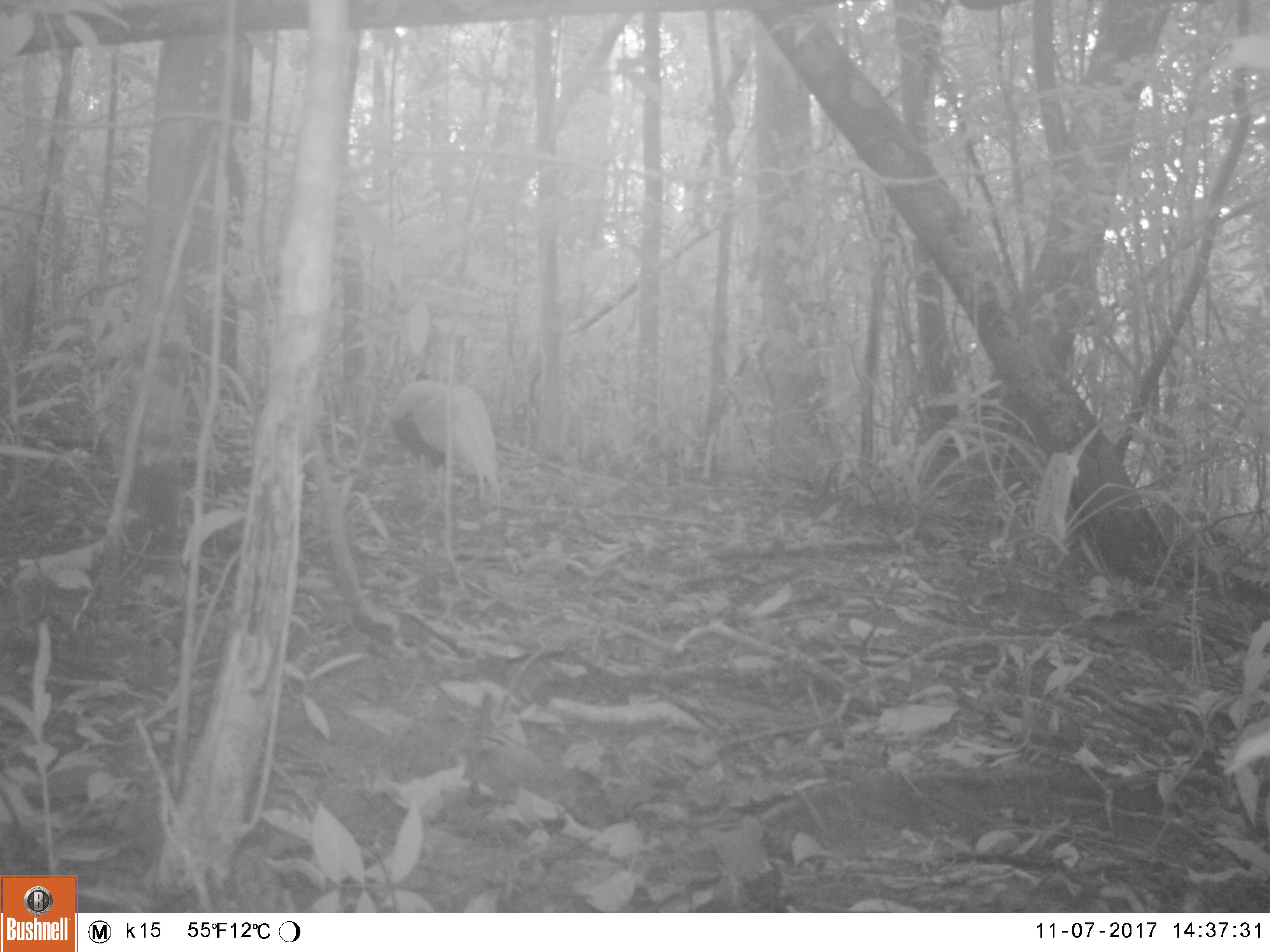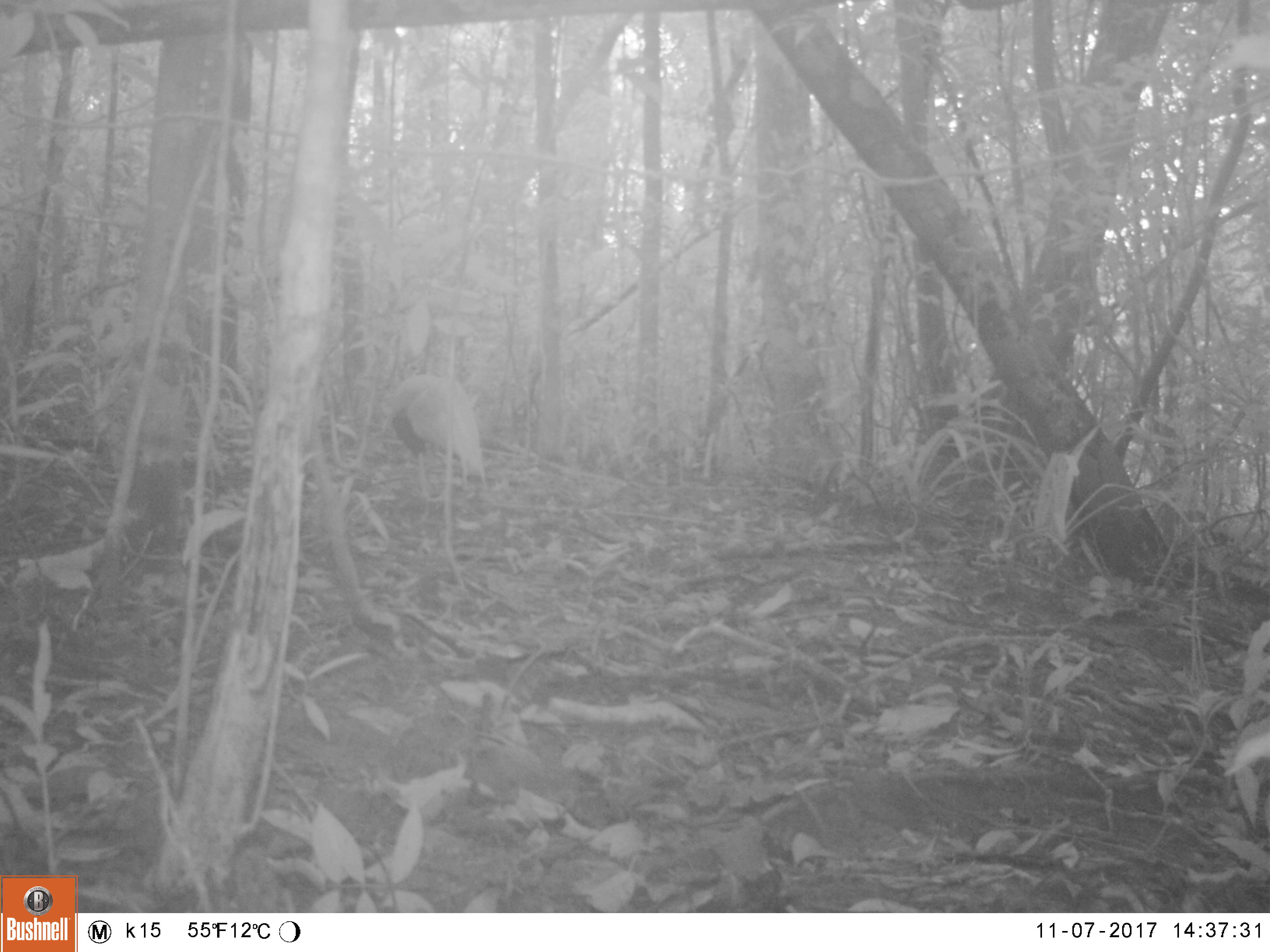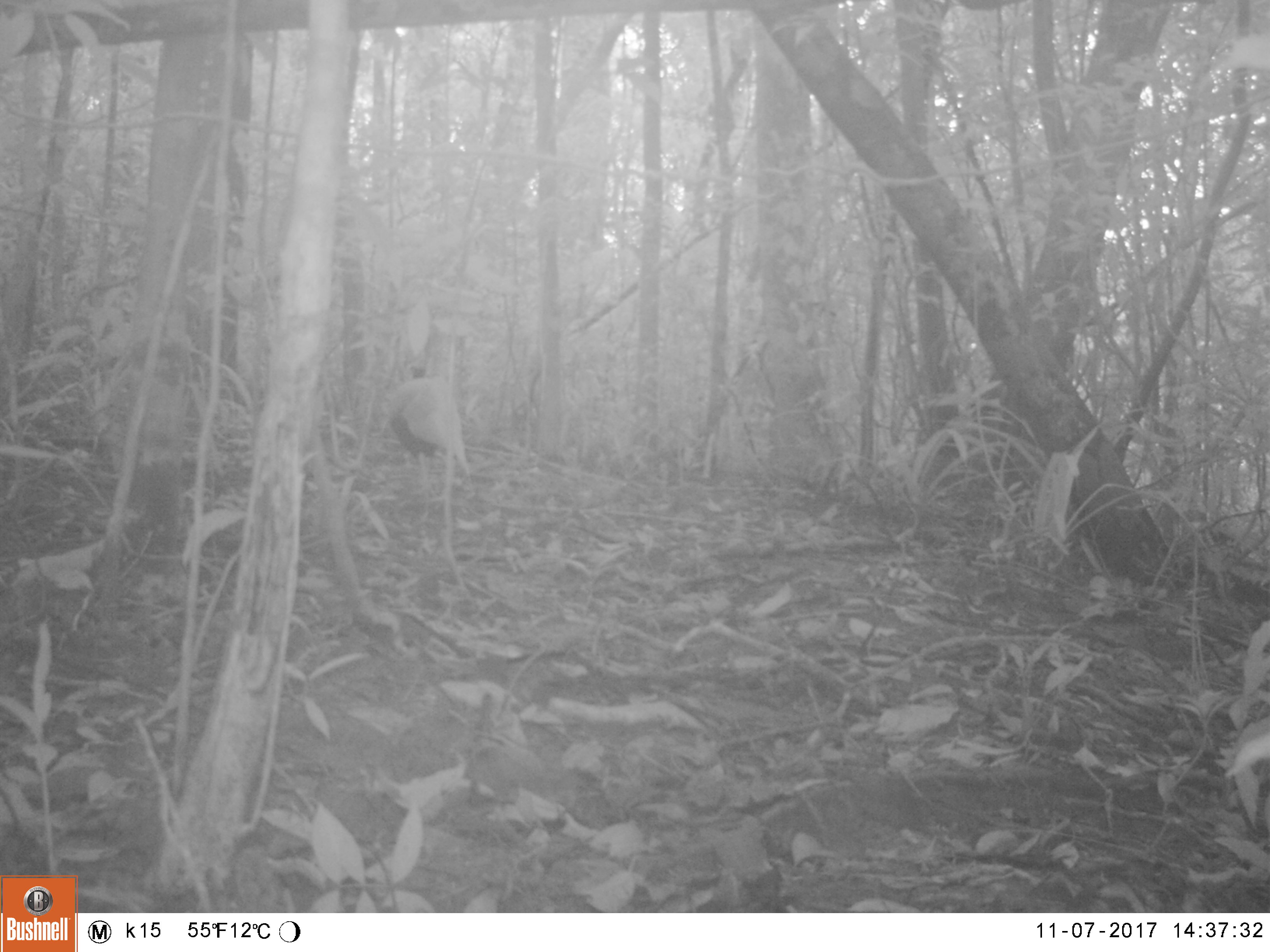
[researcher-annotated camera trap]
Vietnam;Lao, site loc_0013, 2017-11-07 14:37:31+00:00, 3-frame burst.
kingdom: Animalia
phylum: Chordata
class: Aves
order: Galliformes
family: Phasianidae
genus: Lophura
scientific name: Lophura nycthemera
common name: silver pheasant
Silver pheasant (Lophura nycthemera). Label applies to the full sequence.